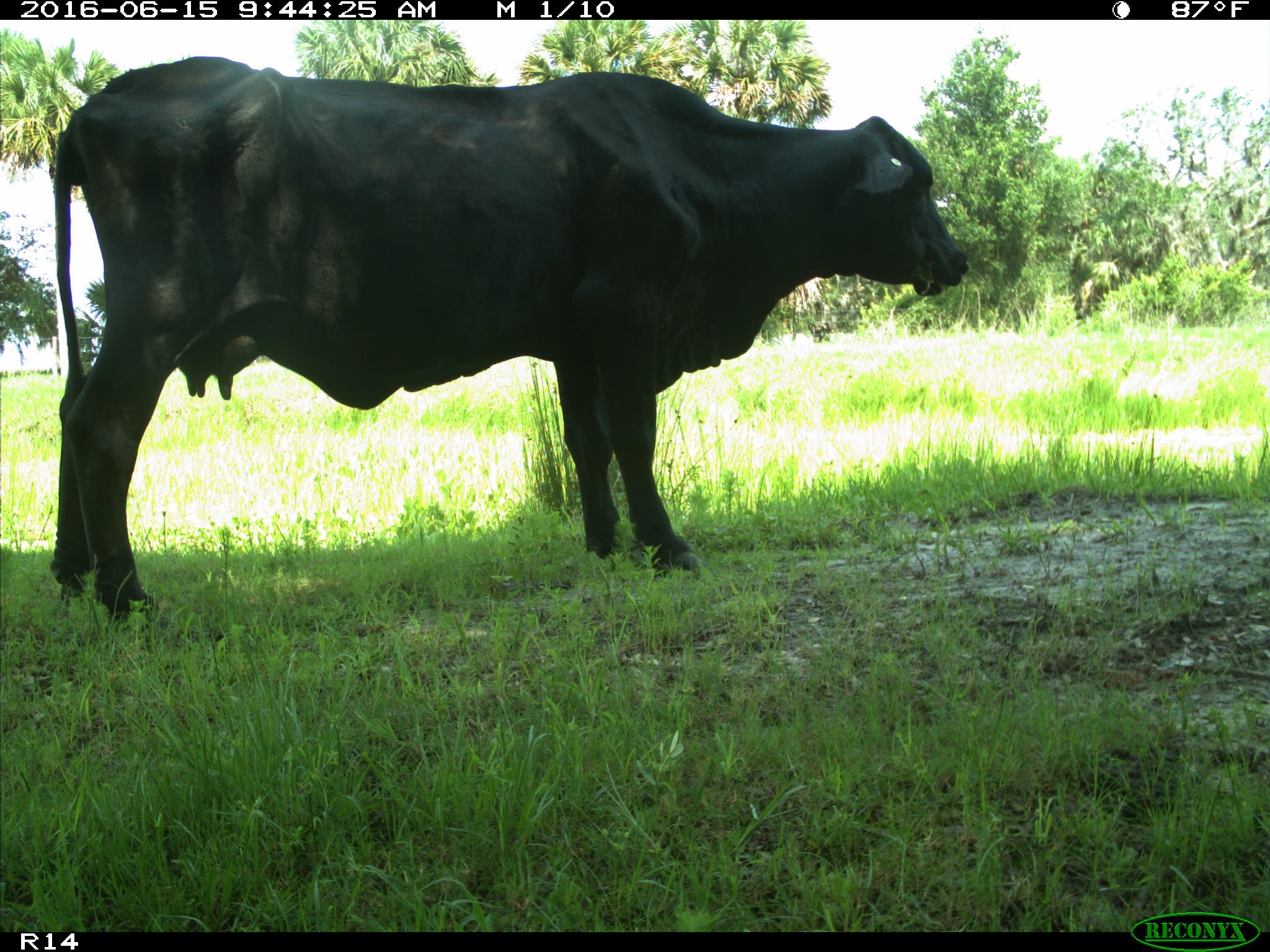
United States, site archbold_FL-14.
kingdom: Animalia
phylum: Chordata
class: Mammalia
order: Artiodactyla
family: Bovidae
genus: Bos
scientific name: Bos taurus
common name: domestic cow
Bos taurus (domestic cow).